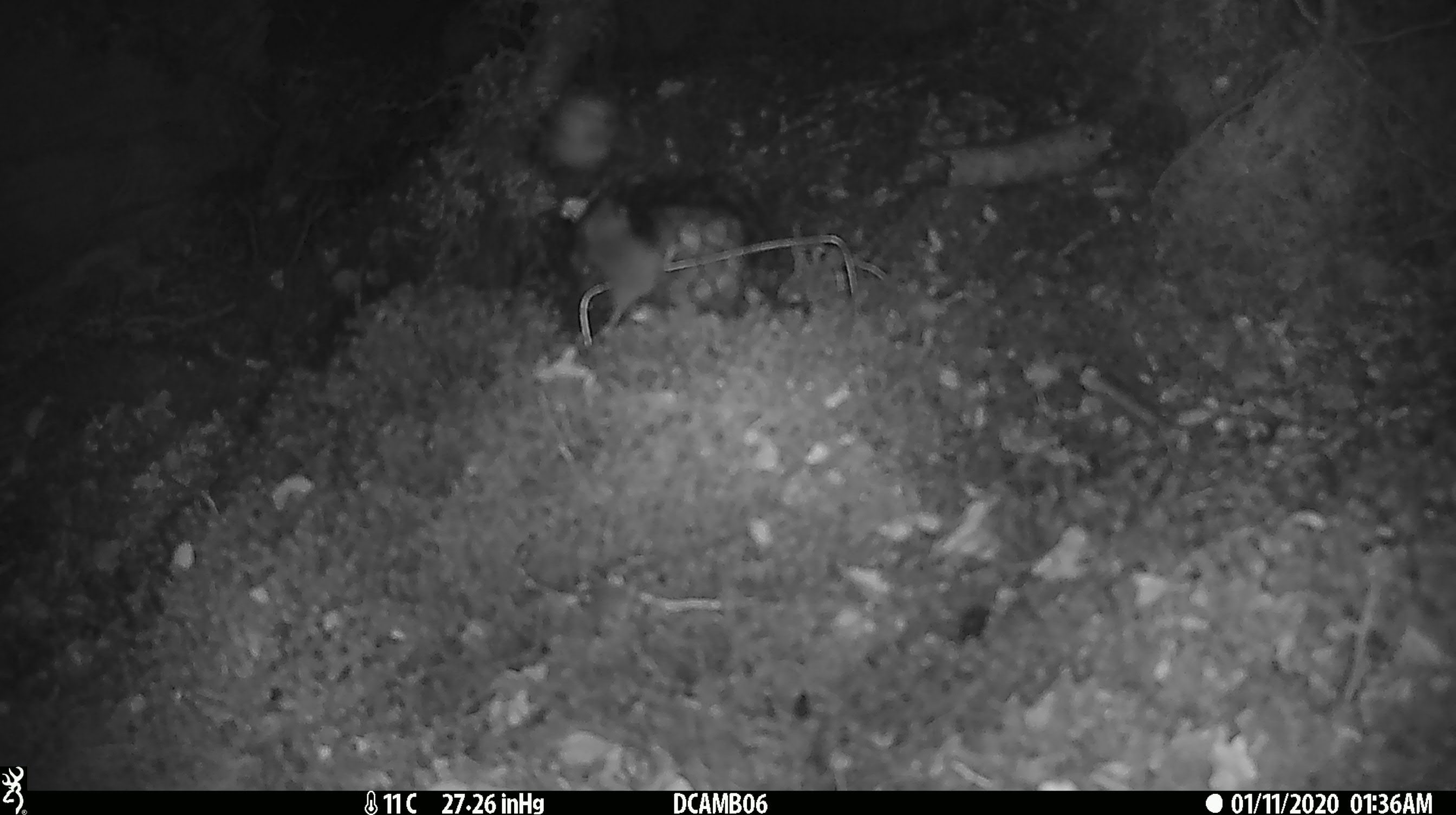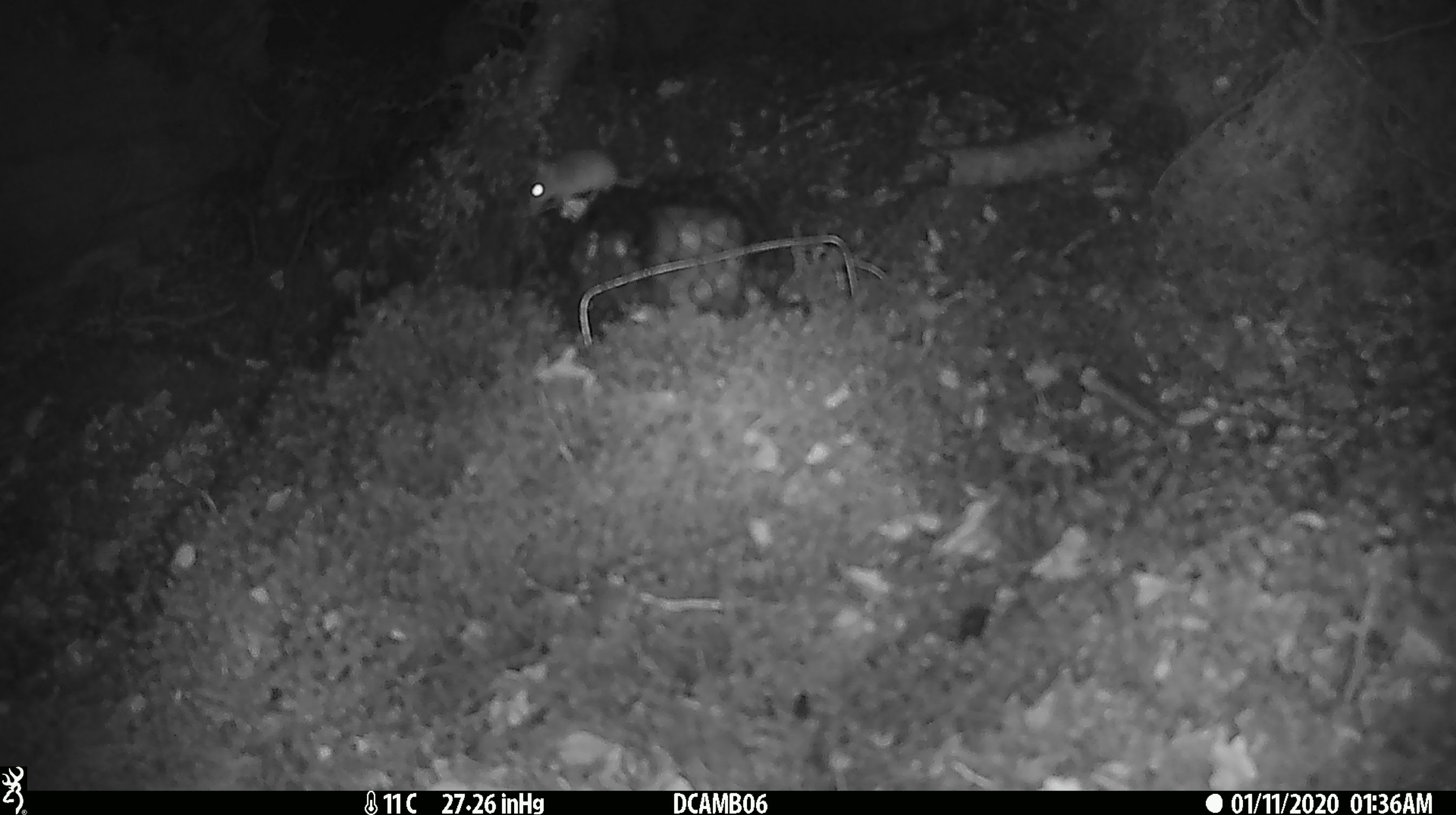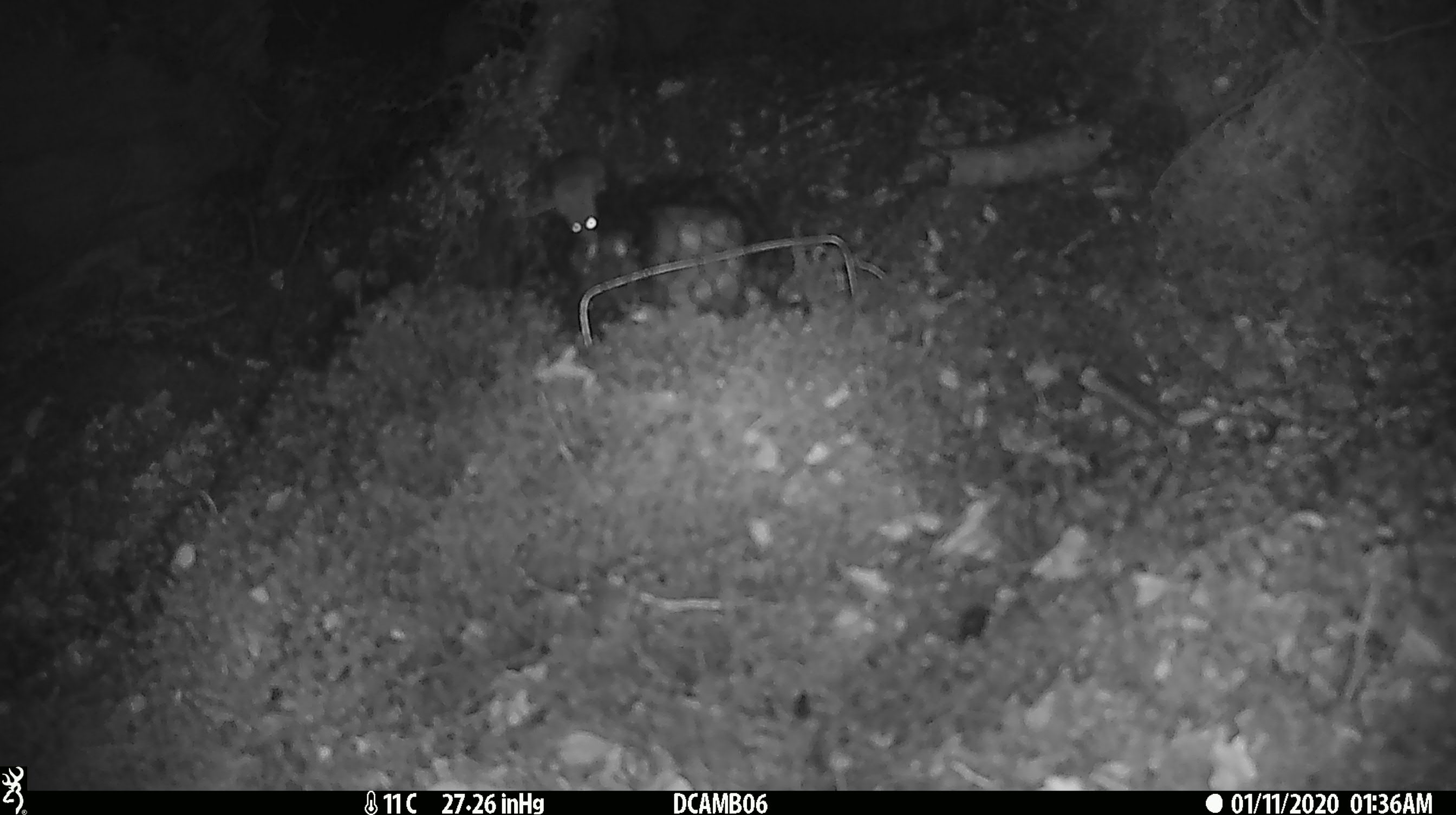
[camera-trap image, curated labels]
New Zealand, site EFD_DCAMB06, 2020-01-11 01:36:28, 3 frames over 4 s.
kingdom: Animalia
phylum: Chordata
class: Mammalia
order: Rodentia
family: Muridae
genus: Mus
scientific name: Mus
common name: mouse